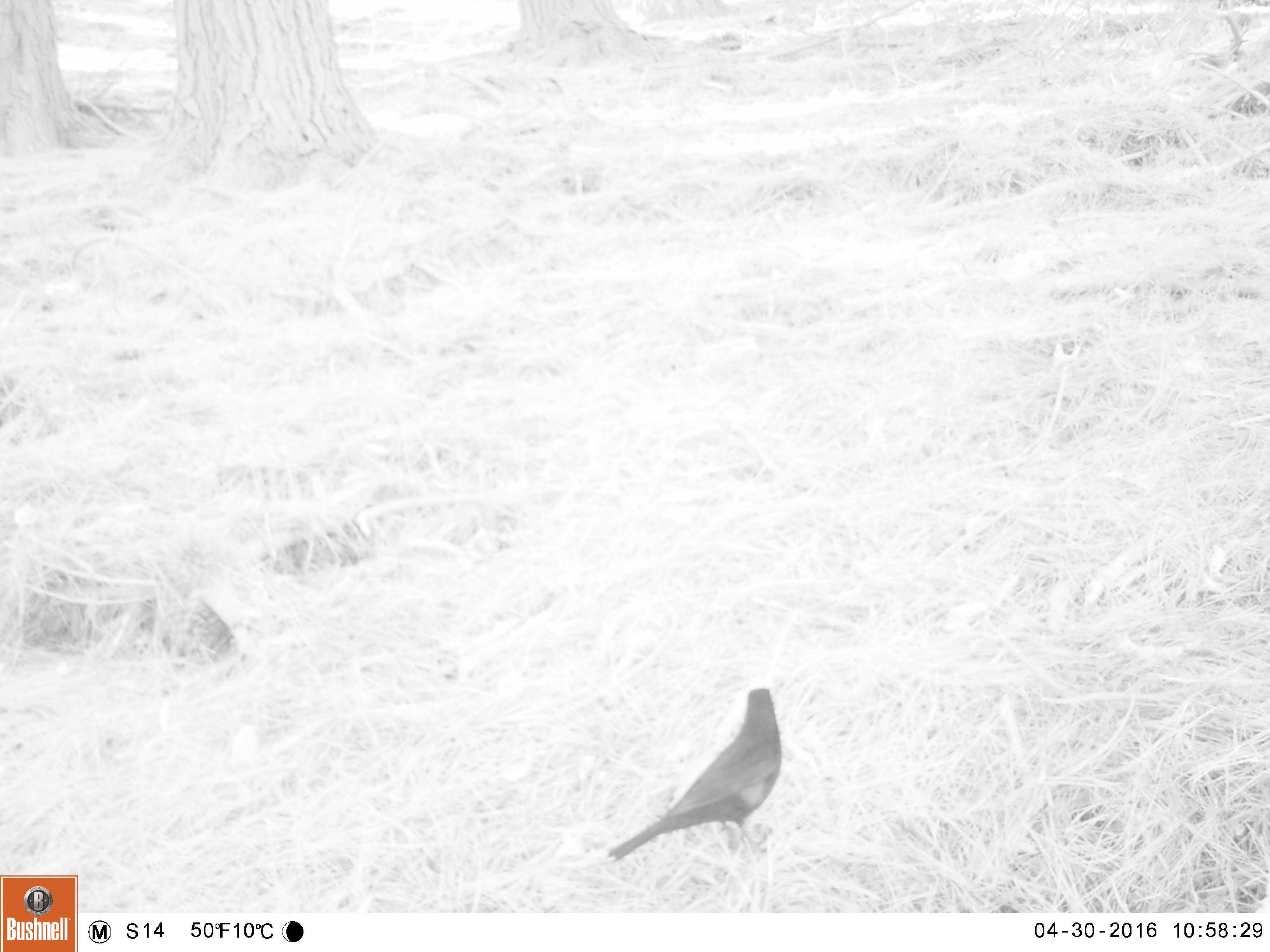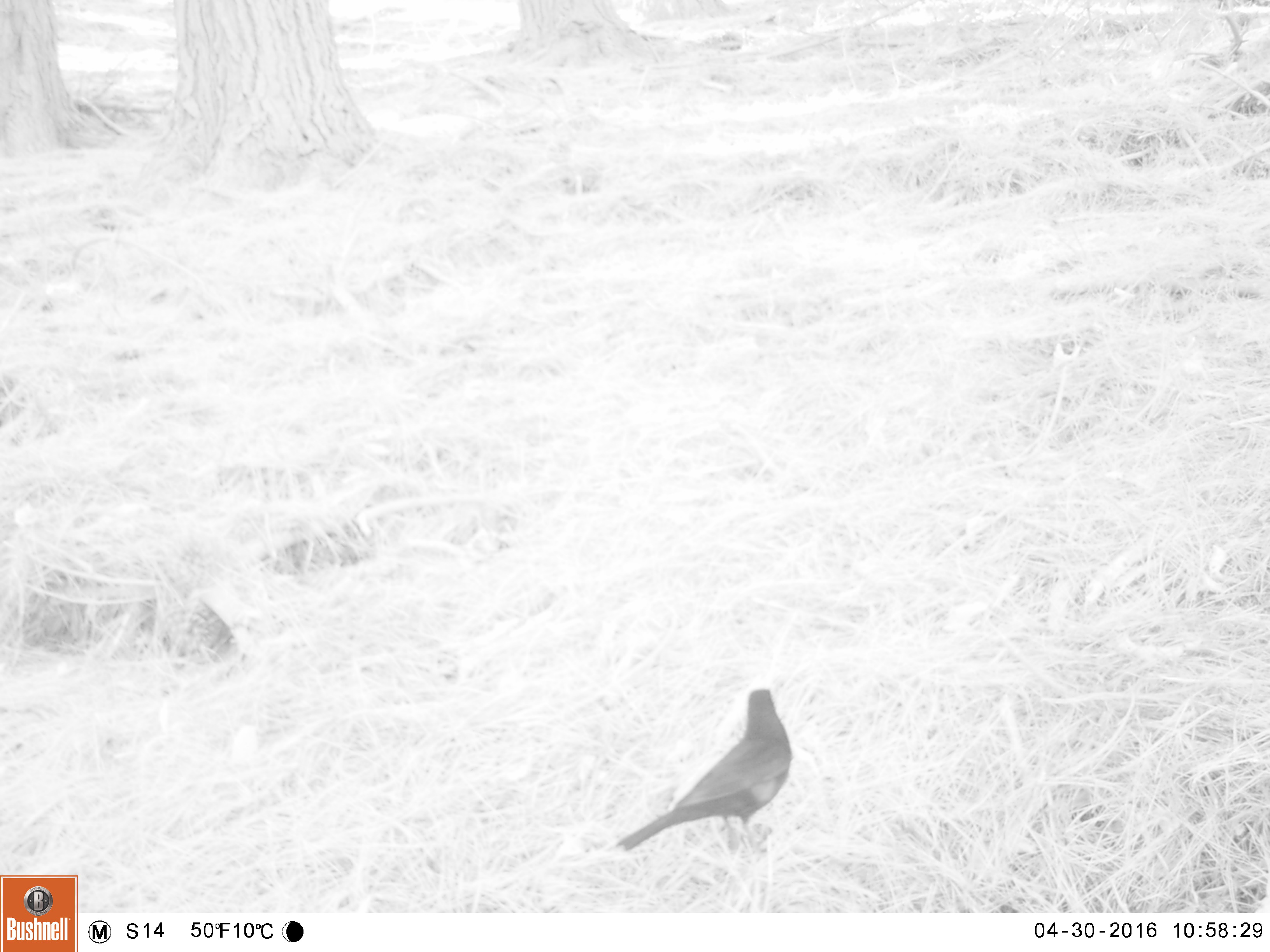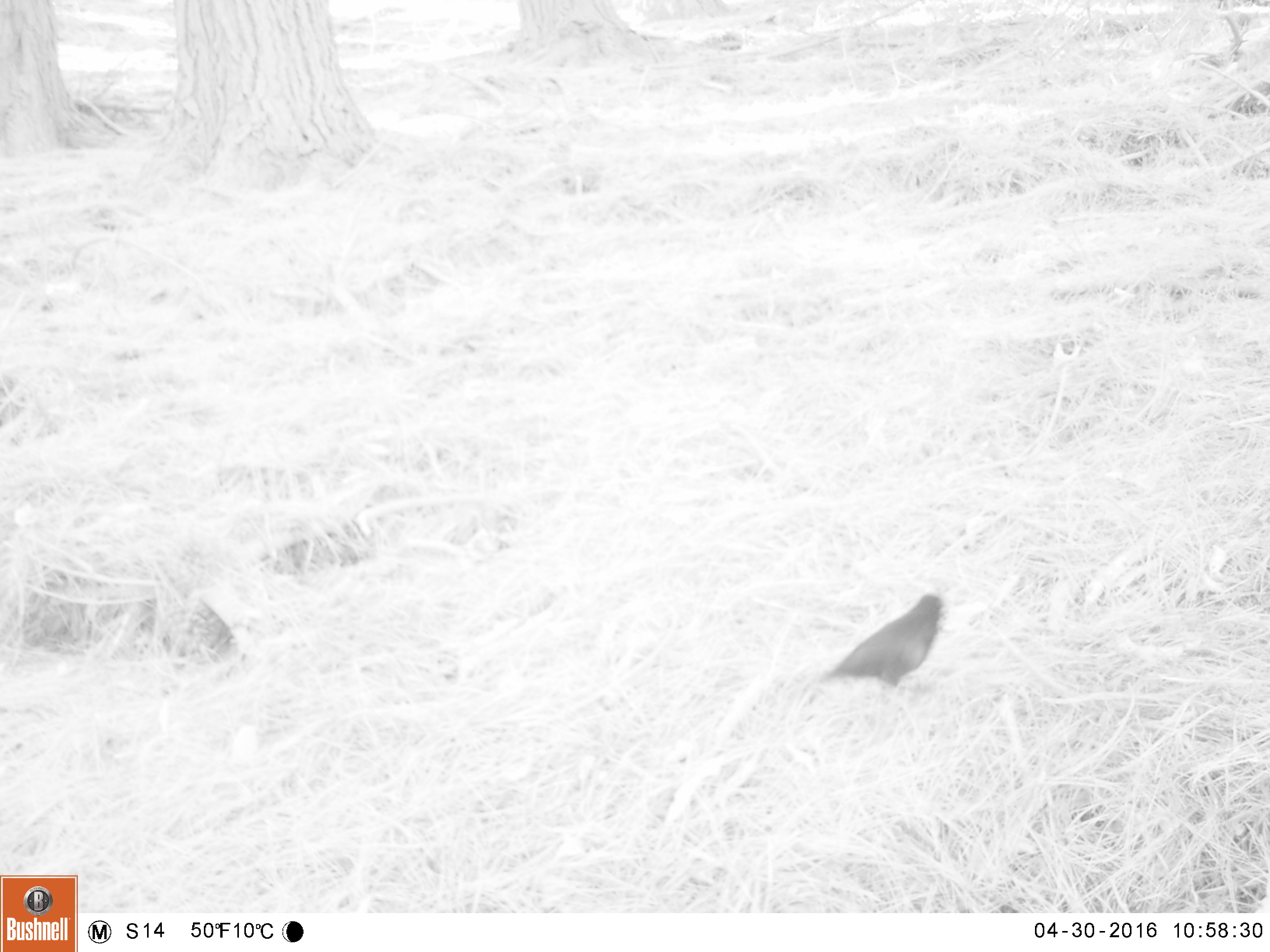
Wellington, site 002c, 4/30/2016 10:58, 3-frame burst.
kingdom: Animalia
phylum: Chordata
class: Aves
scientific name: Aves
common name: bird